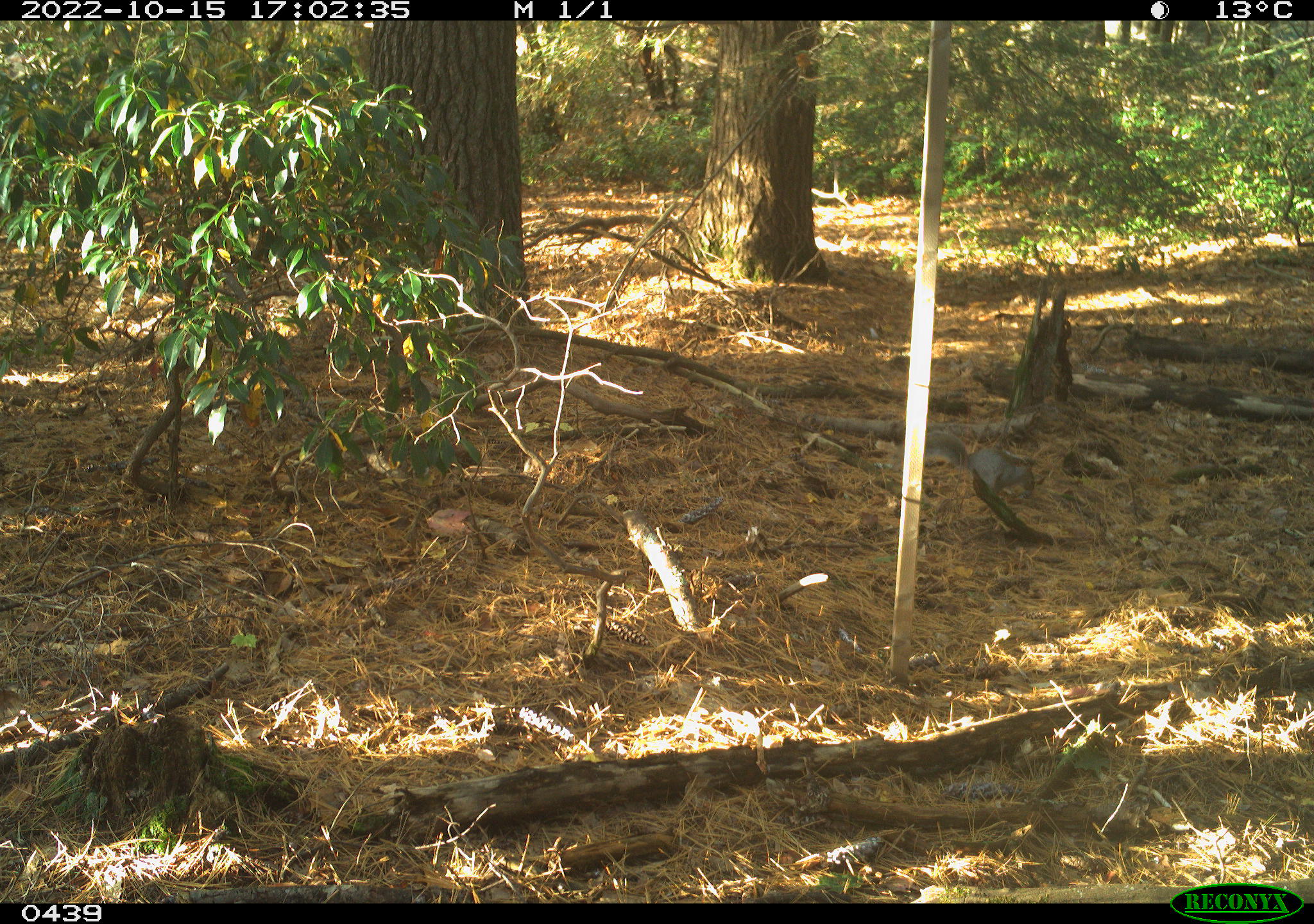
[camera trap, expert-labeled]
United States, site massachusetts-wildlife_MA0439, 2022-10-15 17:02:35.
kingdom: Animalia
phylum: Chordata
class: Mammalia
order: Rodentia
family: Sciuridae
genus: Sciurus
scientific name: Sciurus carolinensis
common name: gray squirrel